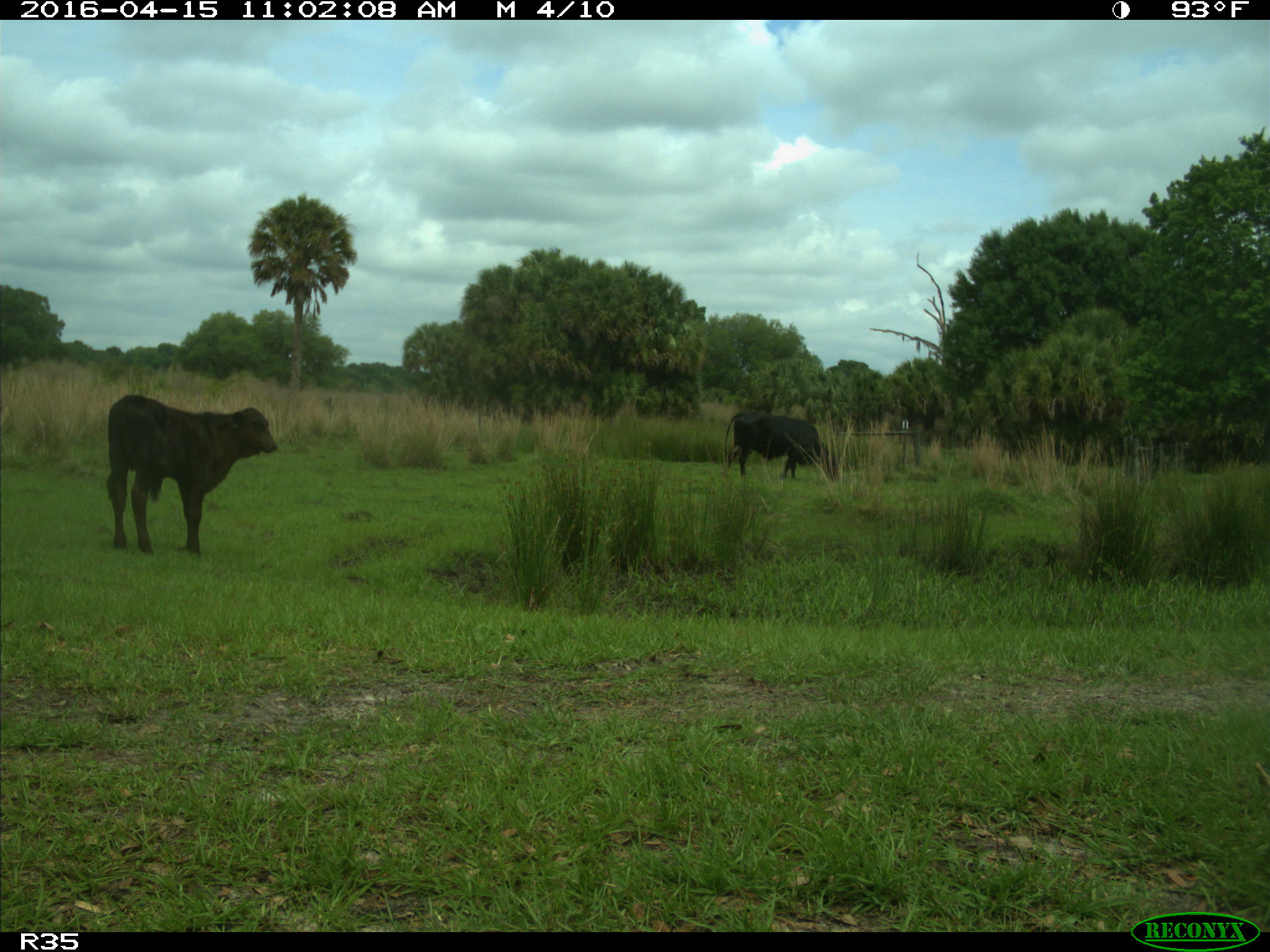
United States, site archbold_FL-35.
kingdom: Animalia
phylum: Chordata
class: Mammalia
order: Artiodactyla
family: Bovidae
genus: Bos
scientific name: Bos taurus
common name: domestic cow